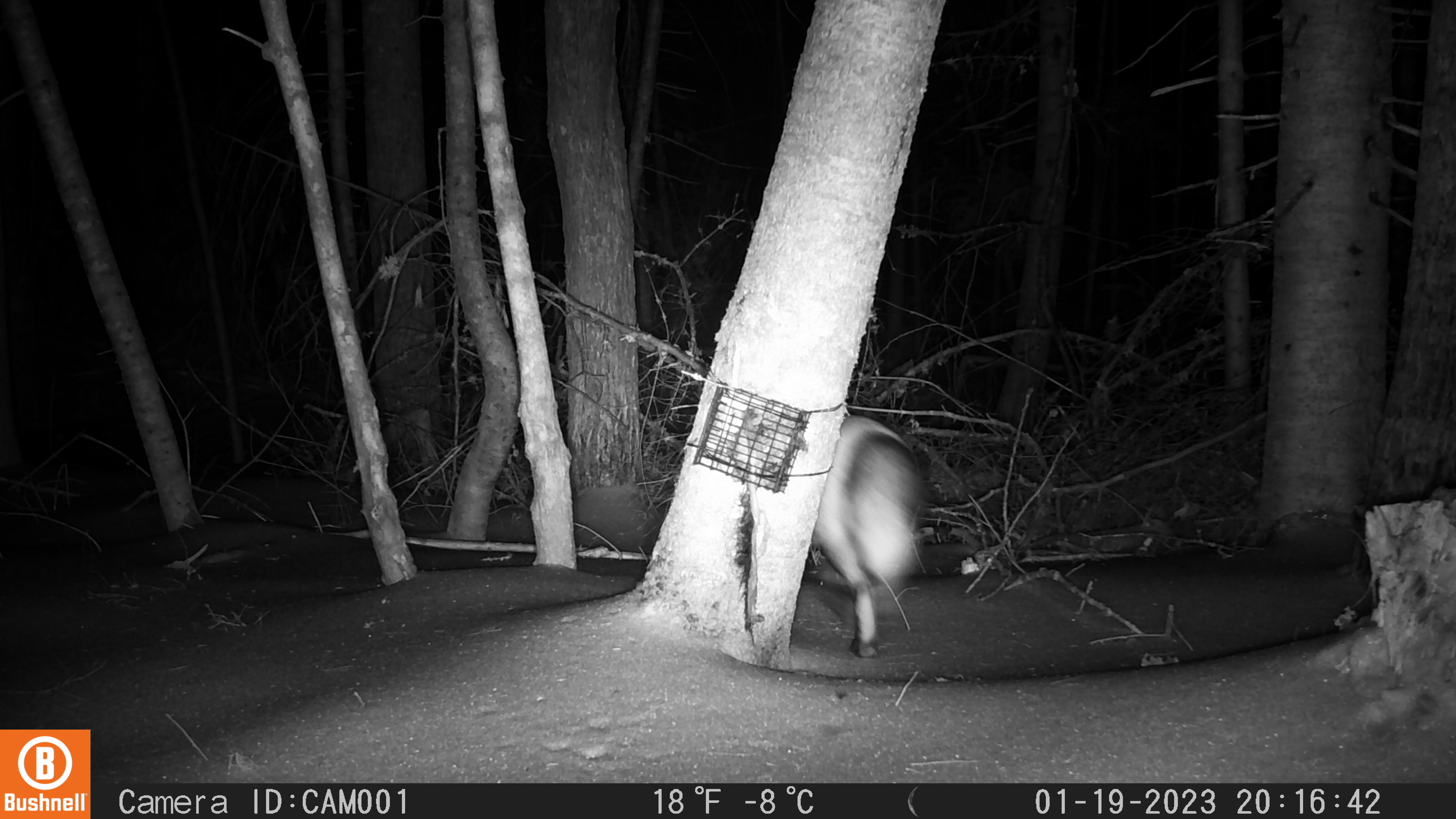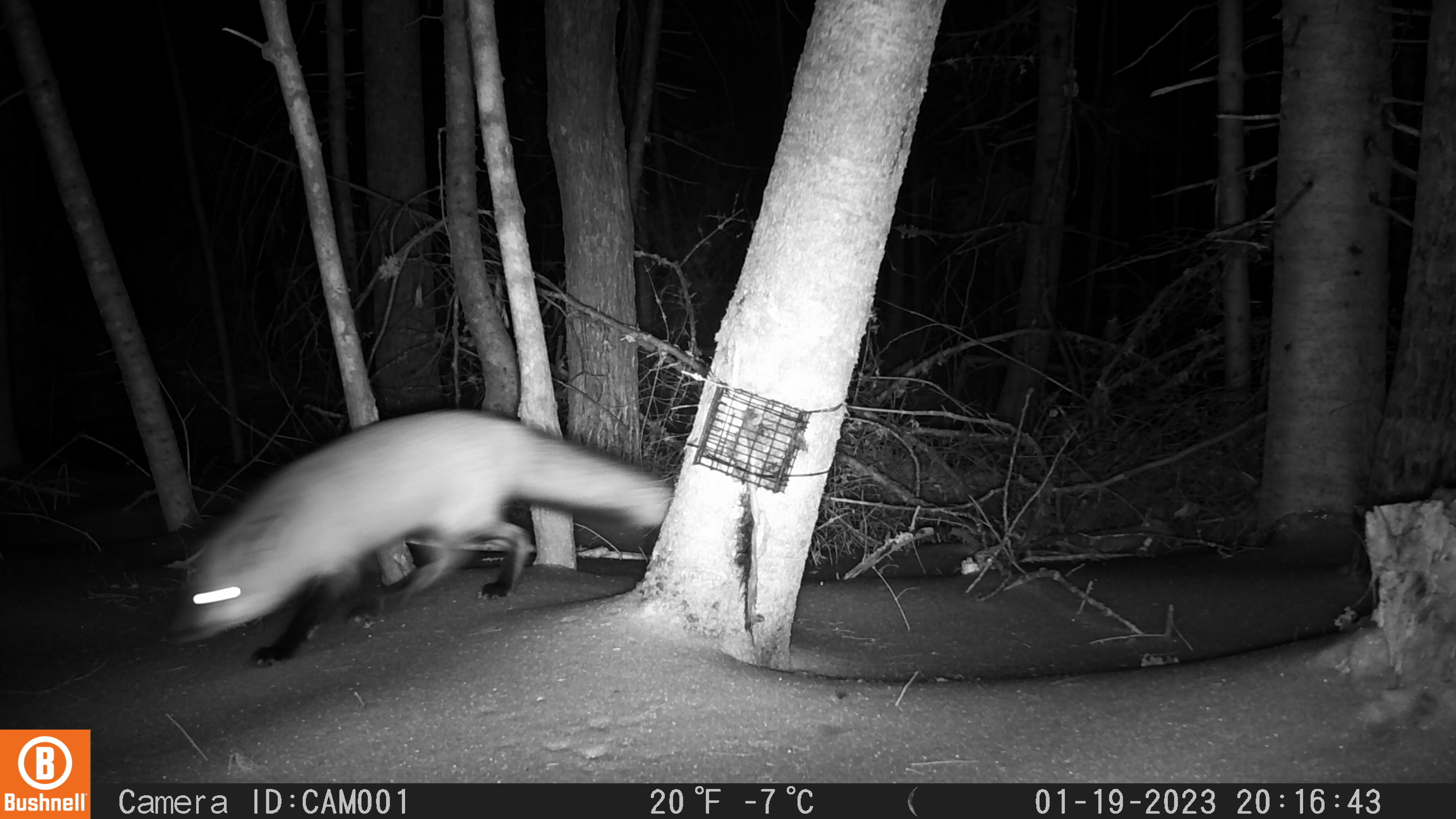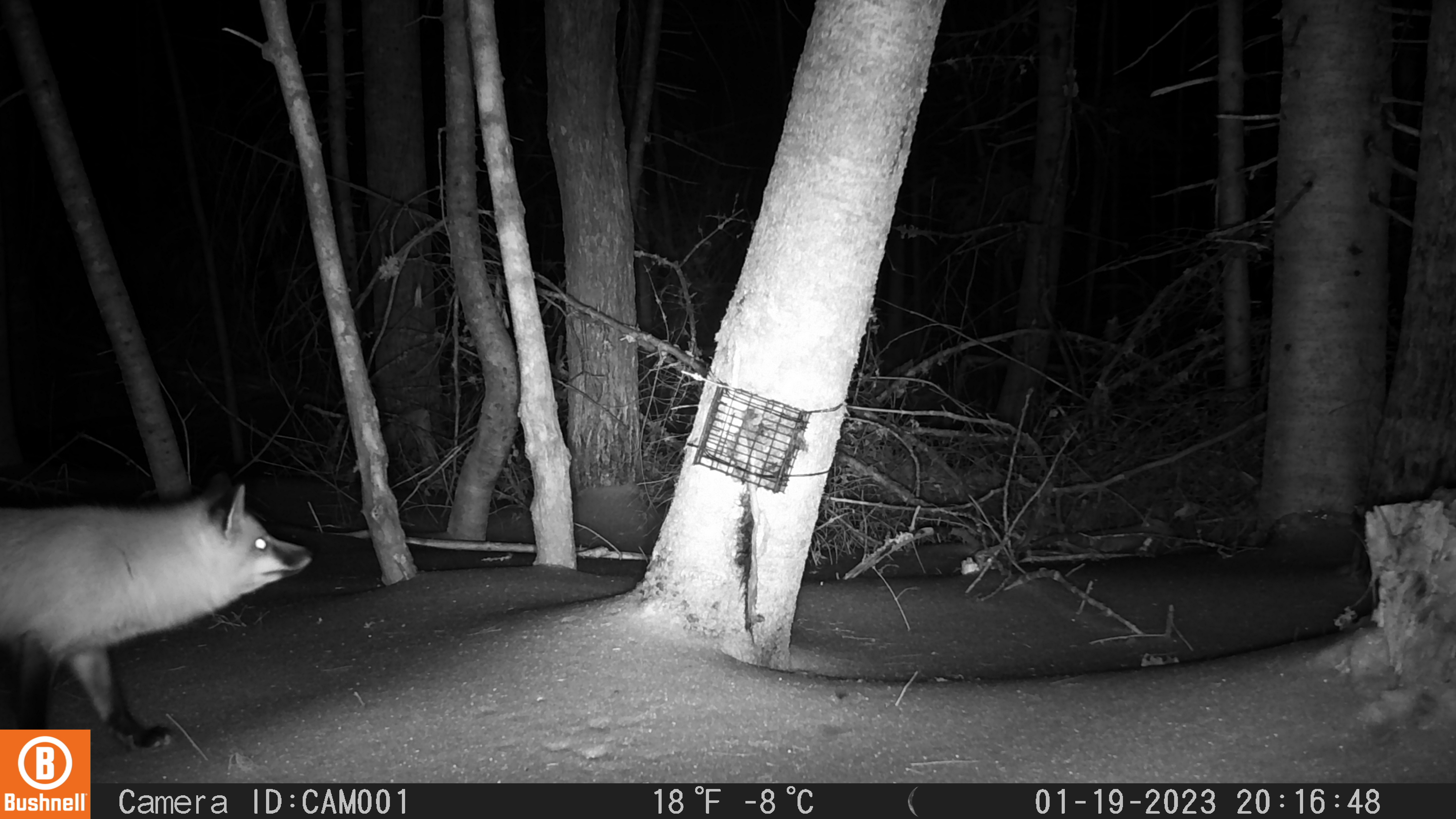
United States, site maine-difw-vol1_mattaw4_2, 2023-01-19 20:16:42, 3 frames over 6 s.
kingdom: Animalia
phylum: Chordata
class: Mammalia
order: Carnivora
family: Canidae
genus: Vulpes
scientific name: Vulpes vulpes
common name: red fox